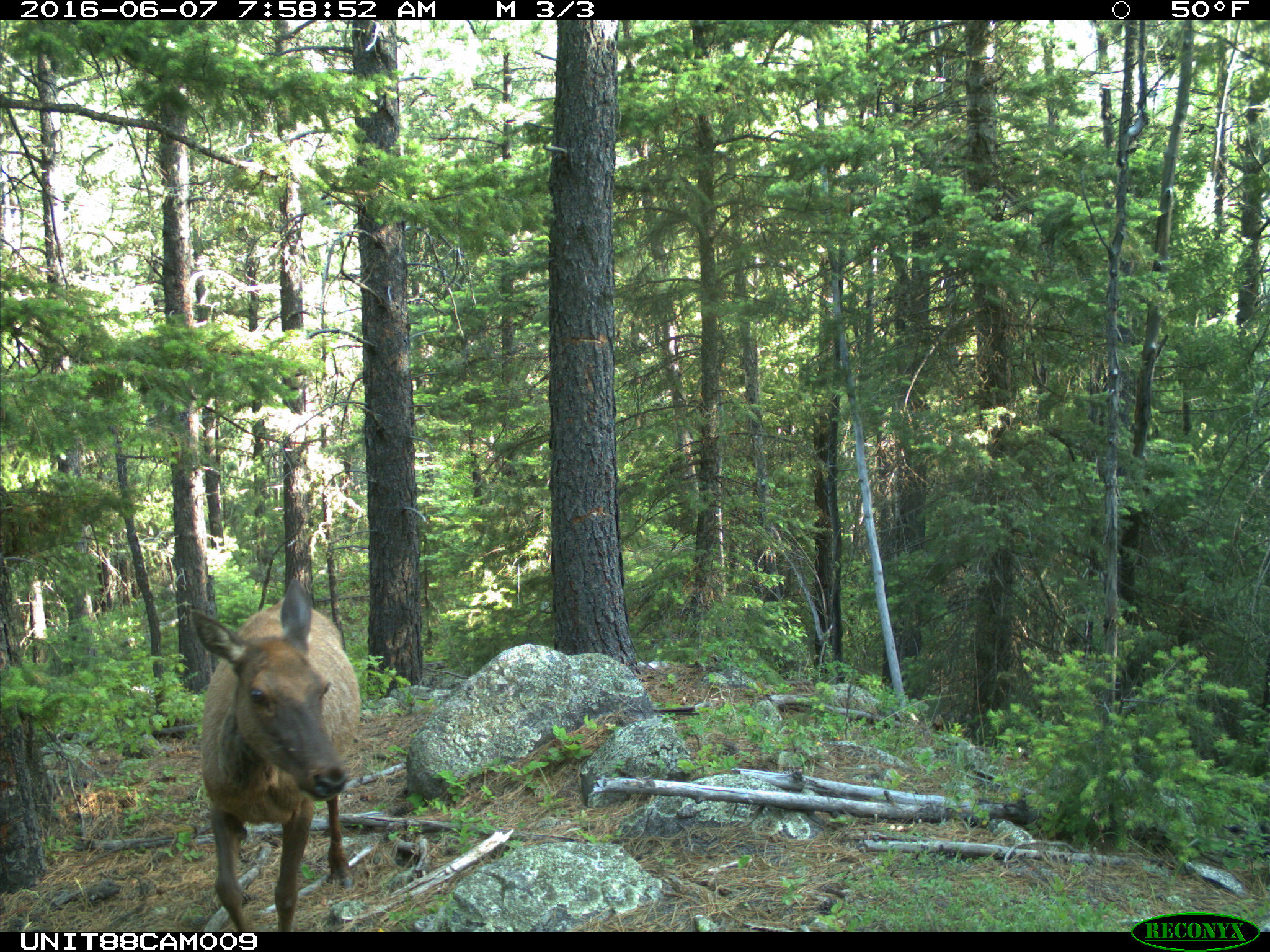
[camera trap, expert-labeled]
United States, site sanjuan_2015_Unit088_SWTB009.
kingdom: Animalia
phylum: Chordata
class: Mammalia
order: Artiodactyla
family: Cervidae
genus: Cervus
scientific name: Cervus elaphus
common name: red deer